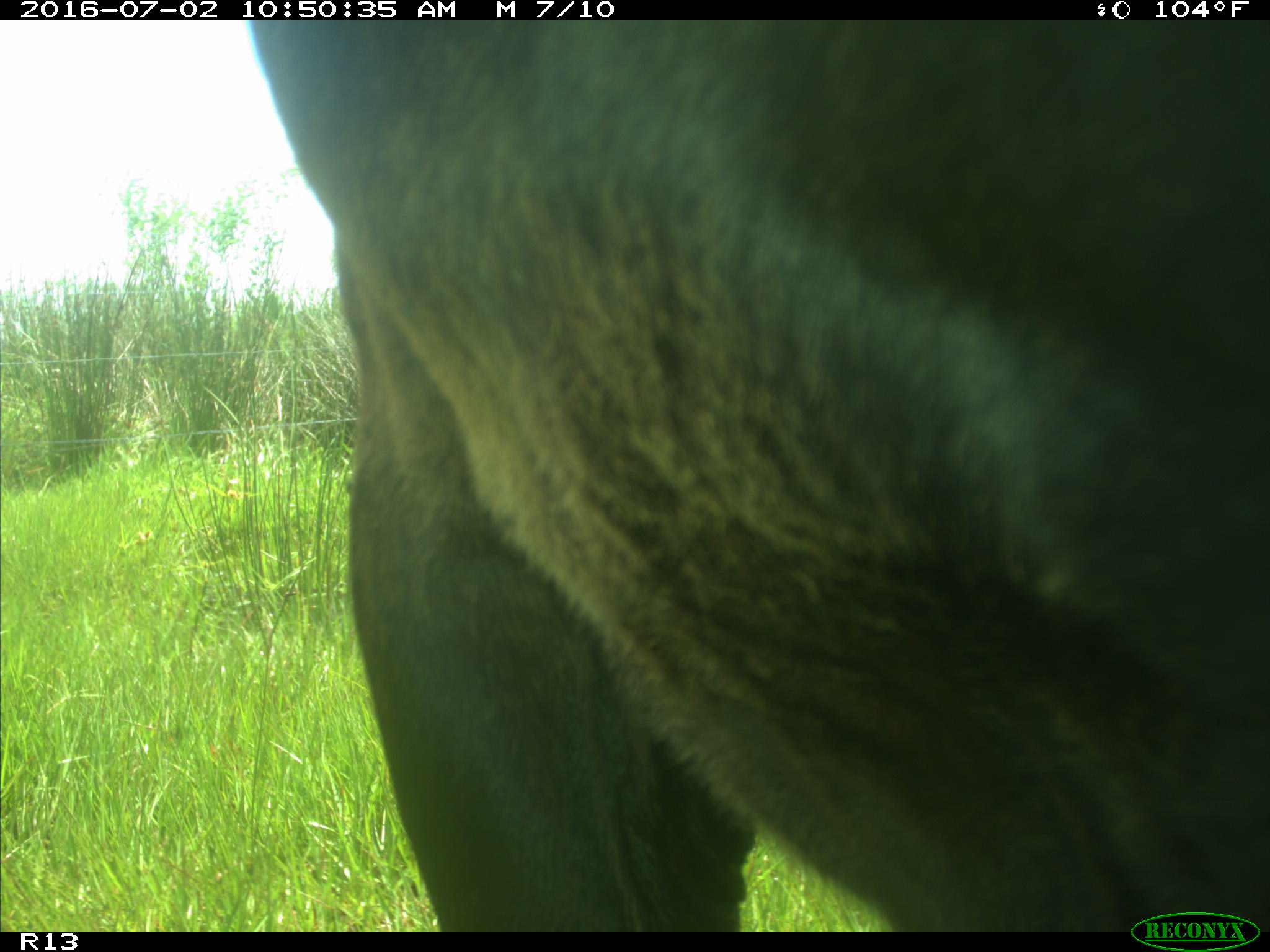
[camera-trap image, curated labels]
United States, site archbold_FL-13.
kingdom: Animalia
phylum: Chordata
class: Mammalia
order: Artiodactyla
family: Bovidae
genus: Bos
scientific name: Bos taurus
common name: domestic cow